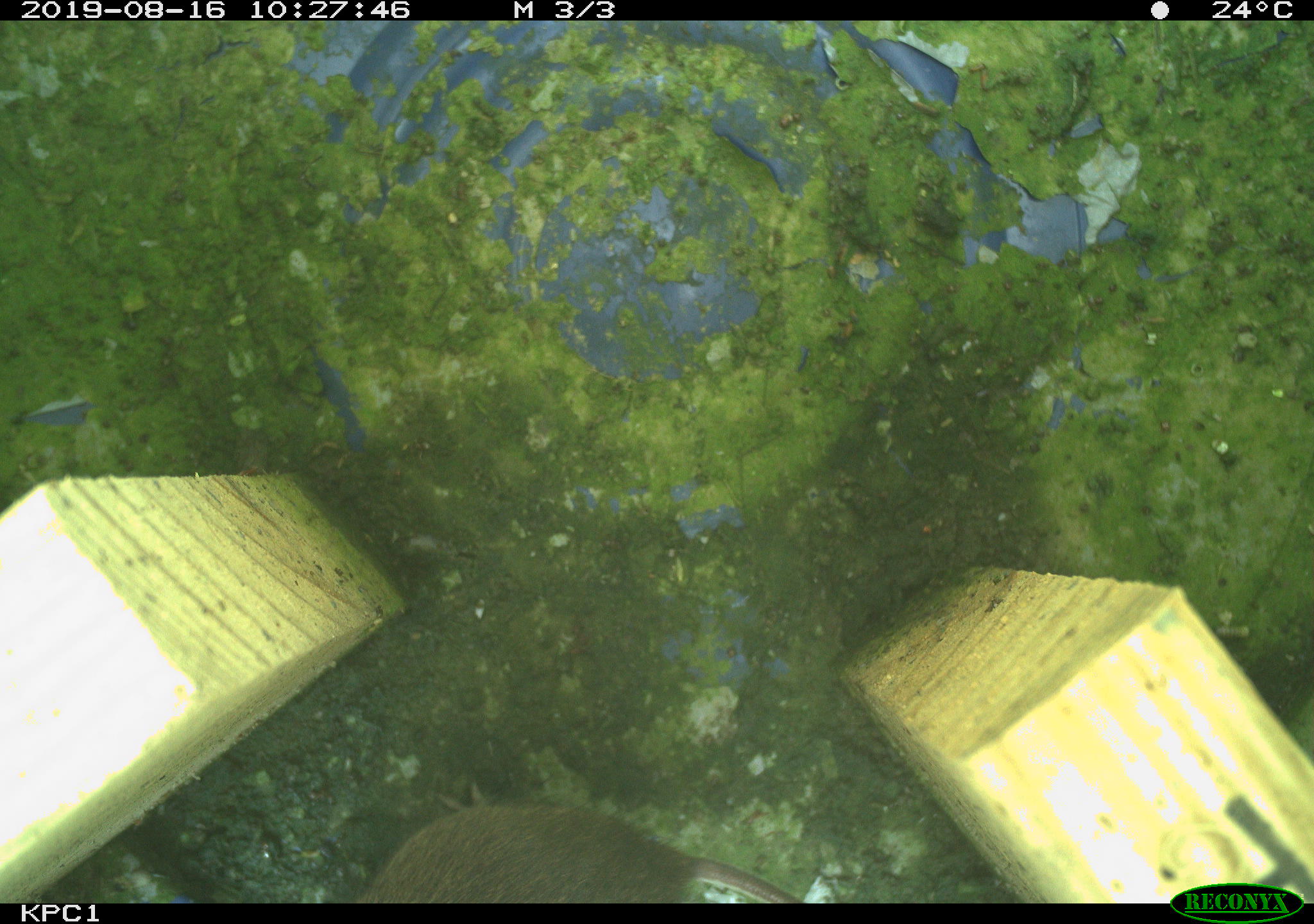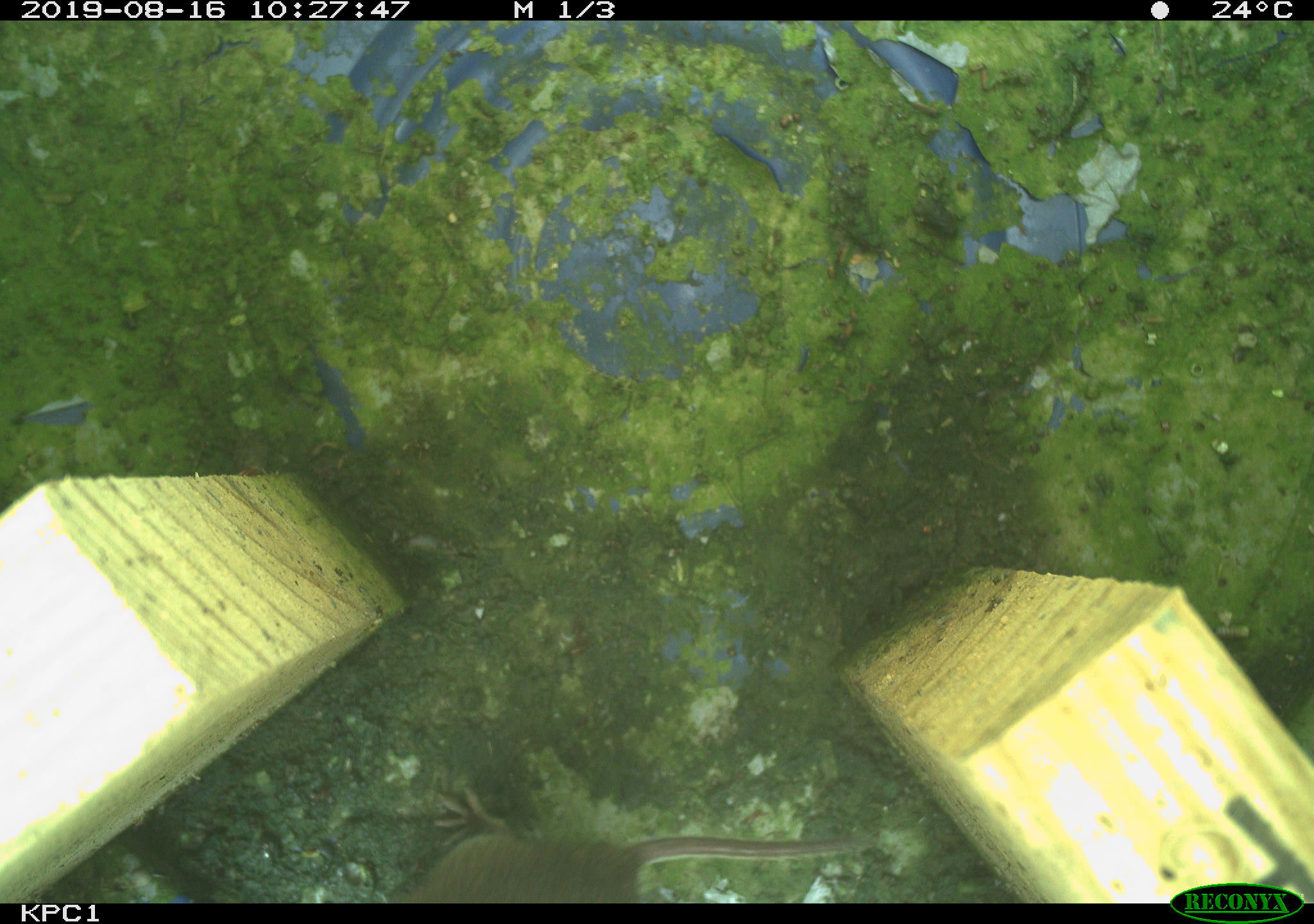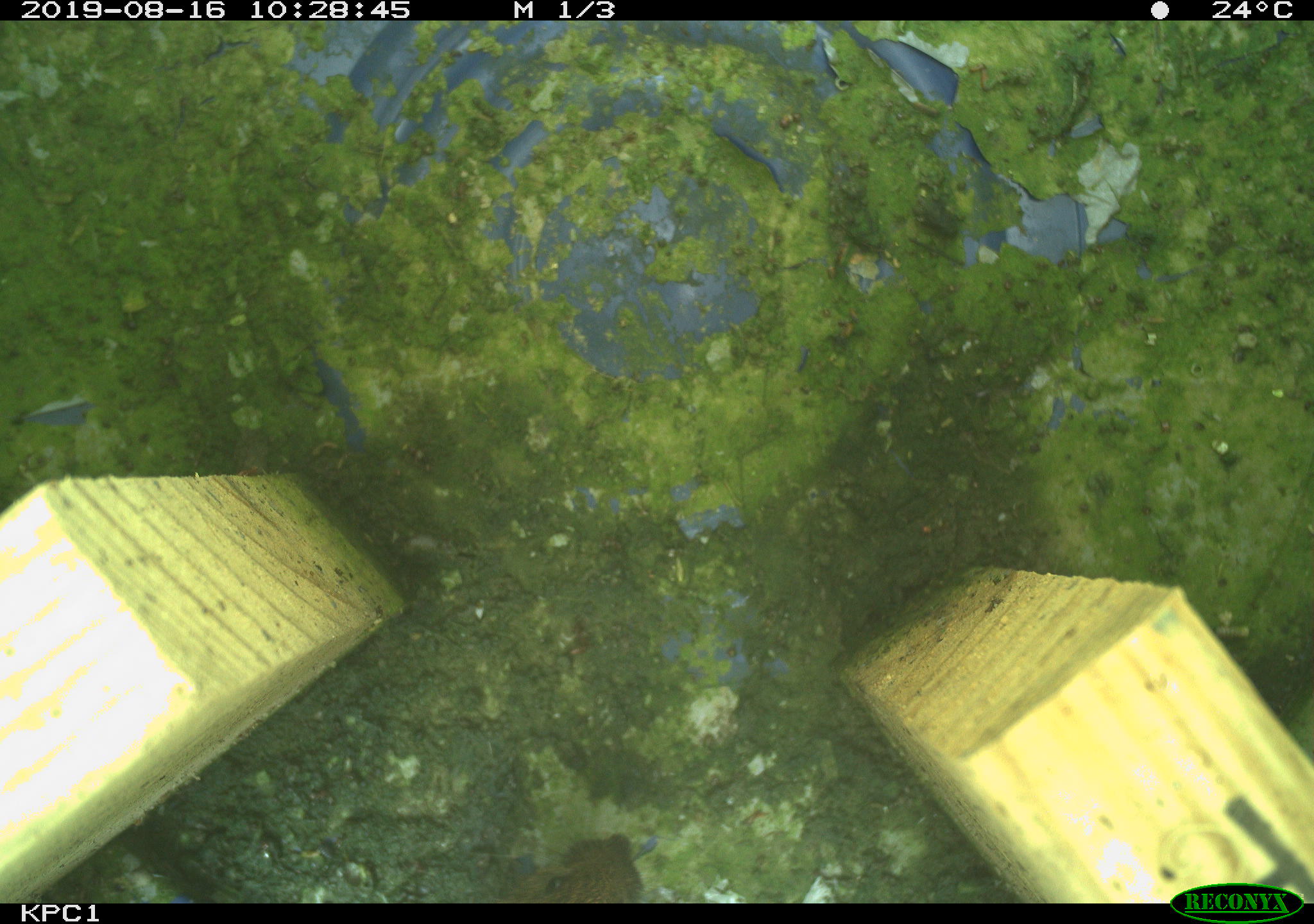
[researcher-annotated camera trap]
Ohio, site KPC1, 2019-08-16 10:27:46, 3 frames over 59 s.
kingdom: Animalia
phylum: Chordata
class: Mammalia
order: Rodentia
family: Cricetidae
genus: Microtus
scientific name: Microtus pennsylvanicus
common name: meadow vole